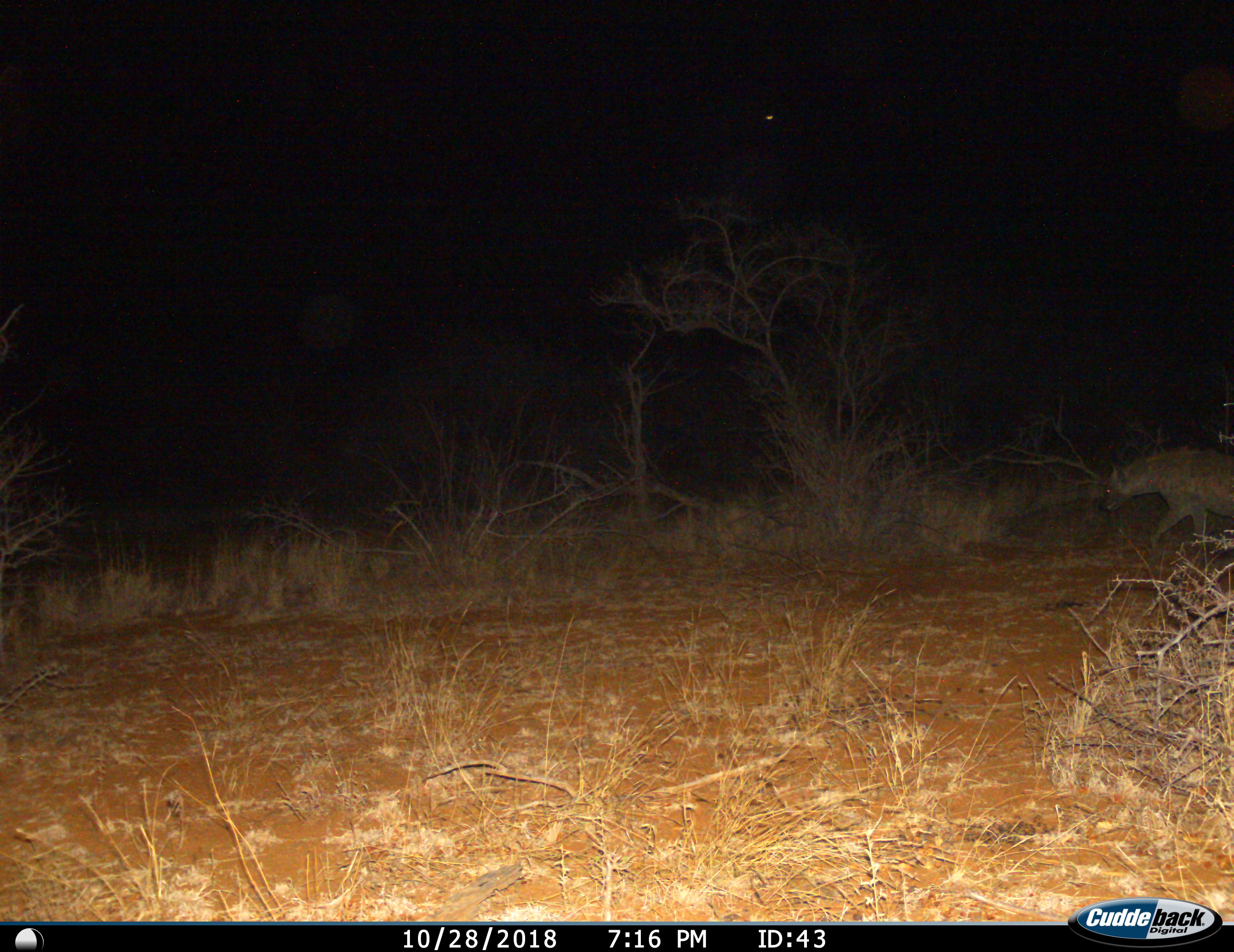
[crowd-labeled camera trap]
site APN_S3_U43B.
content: unidentified animal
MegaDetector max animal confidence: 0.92